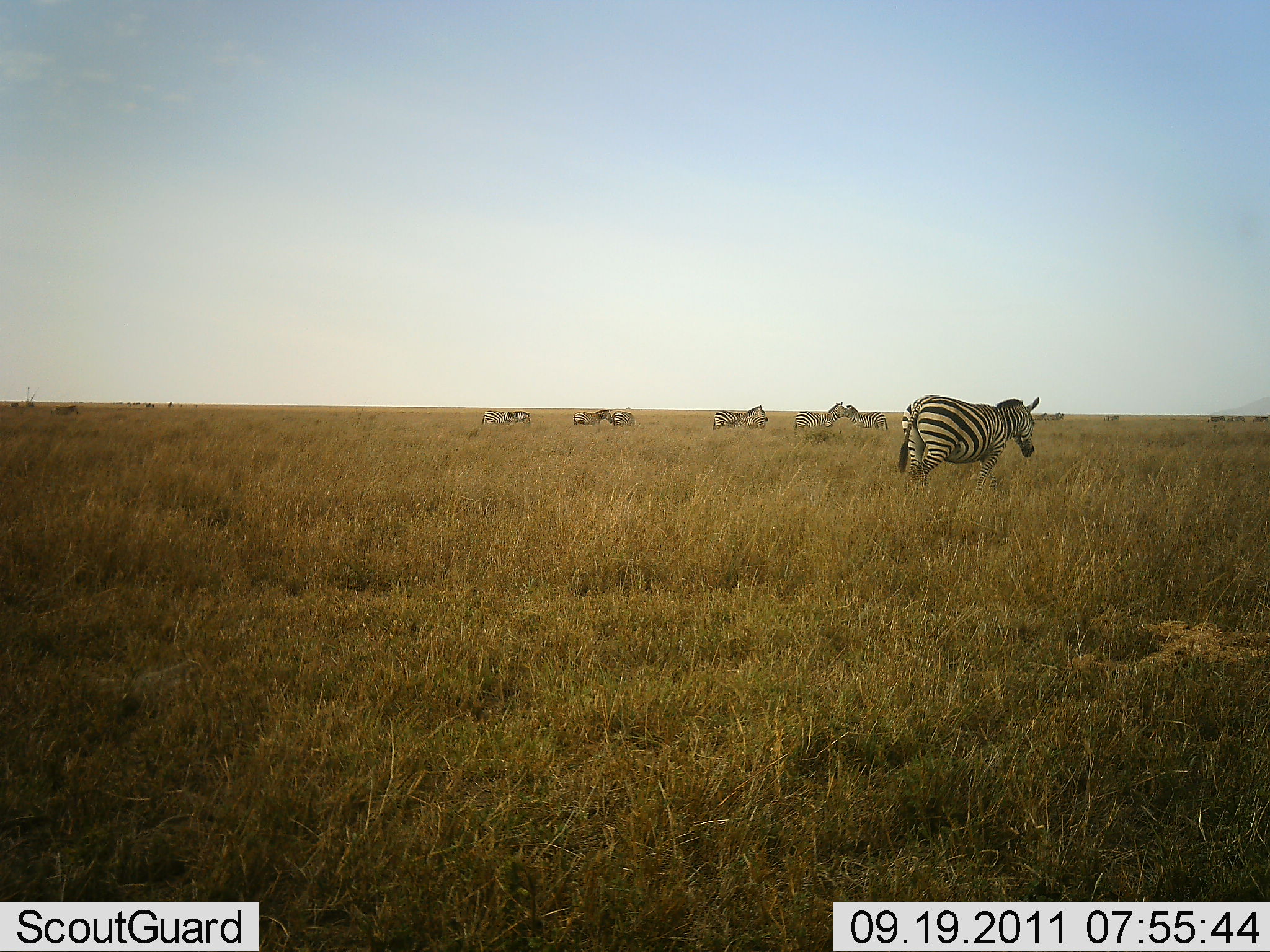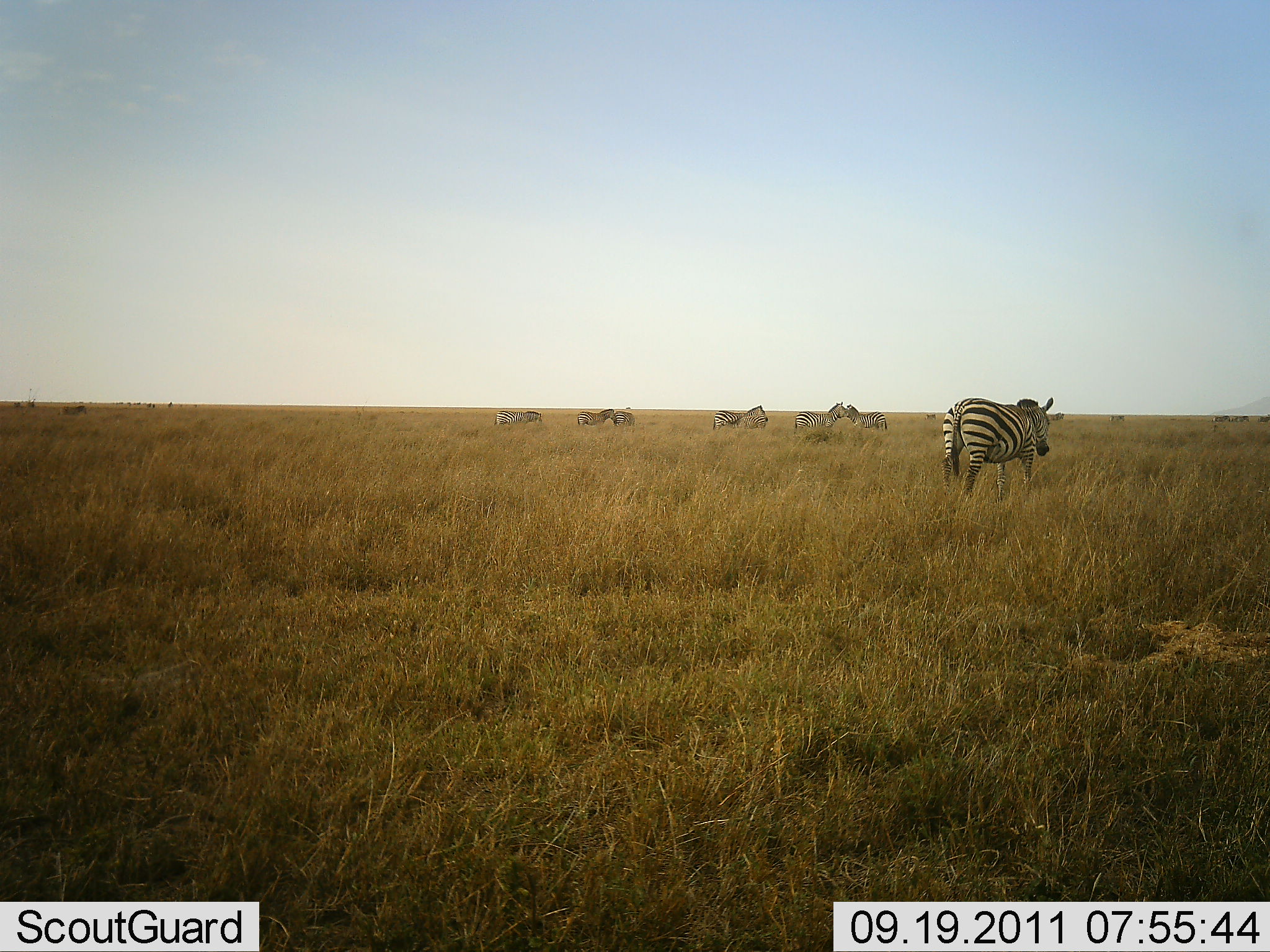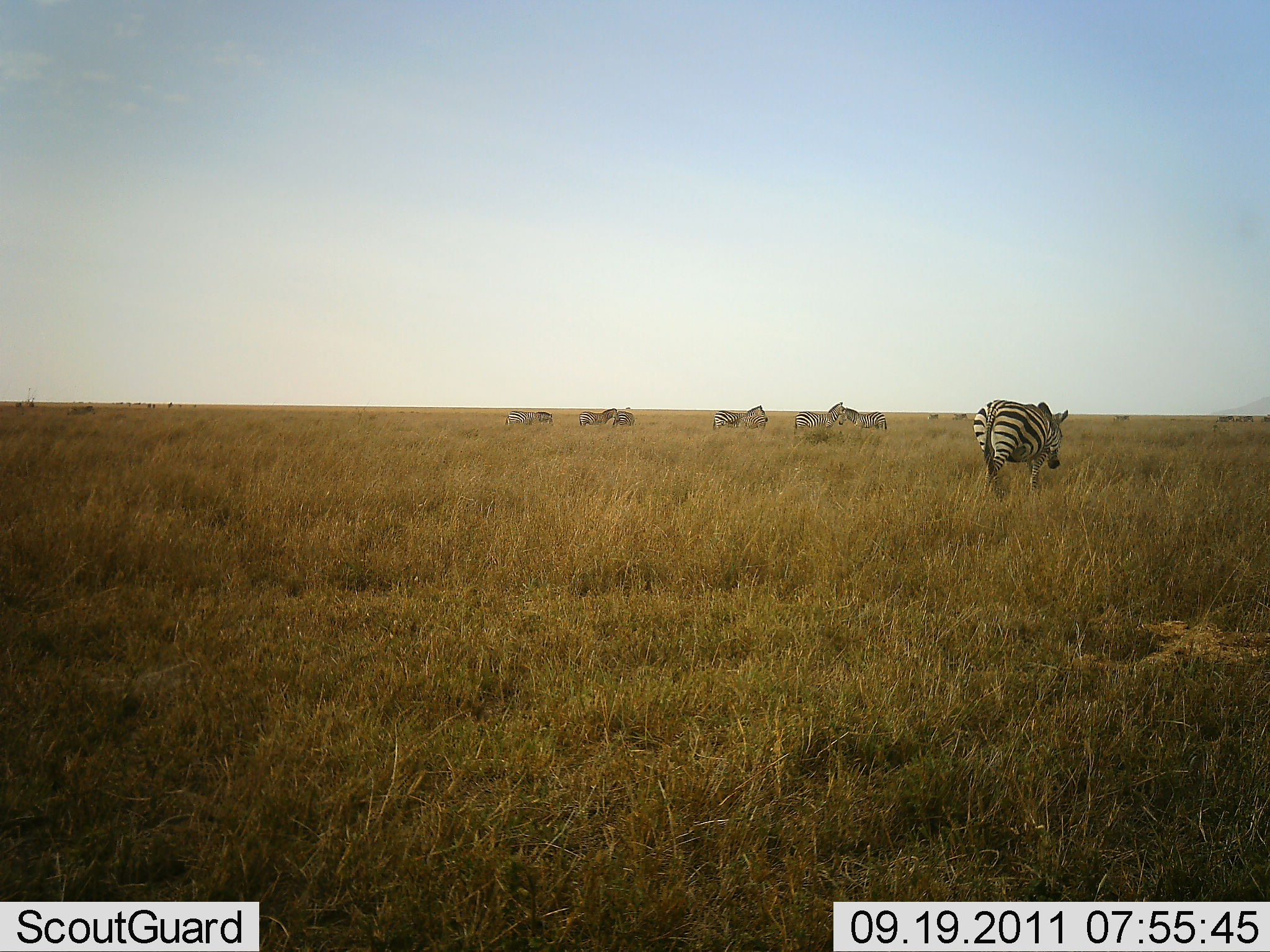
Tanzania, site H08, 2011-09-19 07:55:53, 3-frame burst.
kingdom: Animalia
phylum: Chordata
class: Mammalia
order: Perissodactyla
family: Equidae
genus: Equus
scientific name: Equus quagga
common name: plains zebra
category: zebra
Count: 8.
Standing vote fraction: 46%.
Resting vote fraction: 0%.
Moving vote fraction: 62%.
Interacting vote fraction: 15%.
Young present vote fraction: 0%.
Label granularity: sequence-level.